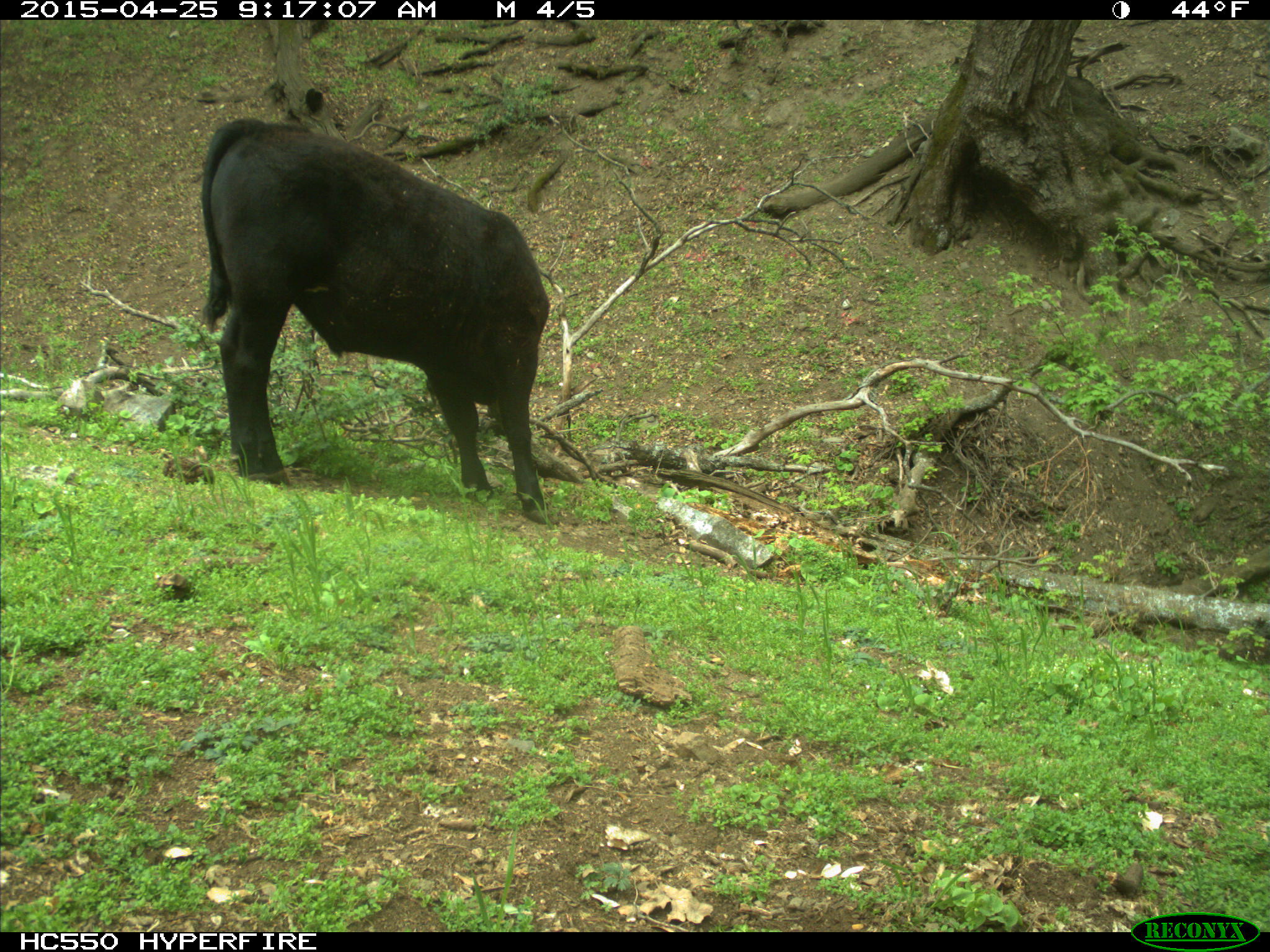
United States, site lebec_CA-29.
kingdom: Animalia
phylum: Chordata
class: Mammalia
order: Artiodactyla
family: Bovidae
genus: Bos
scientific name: Bos taurus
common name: domestic cow